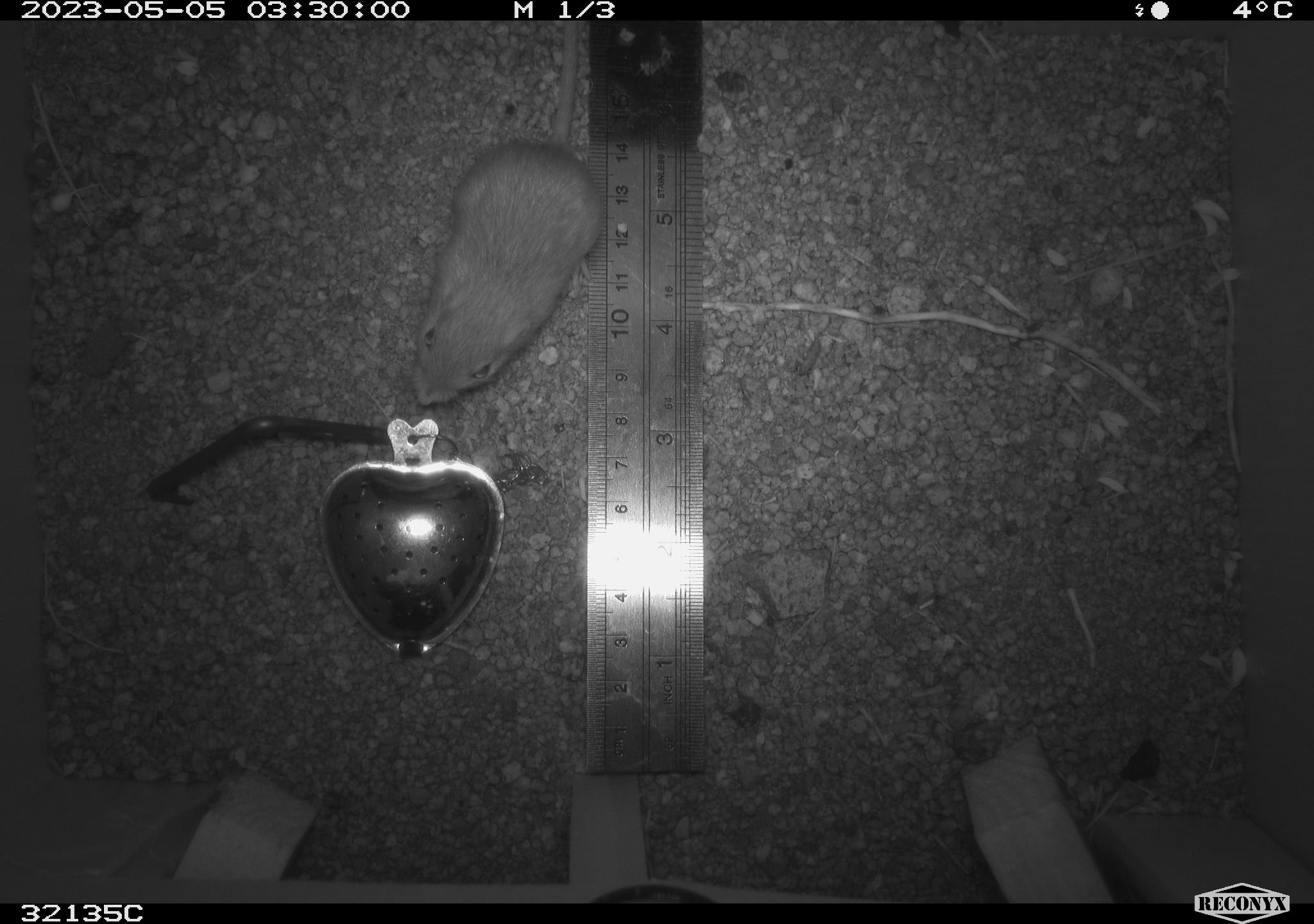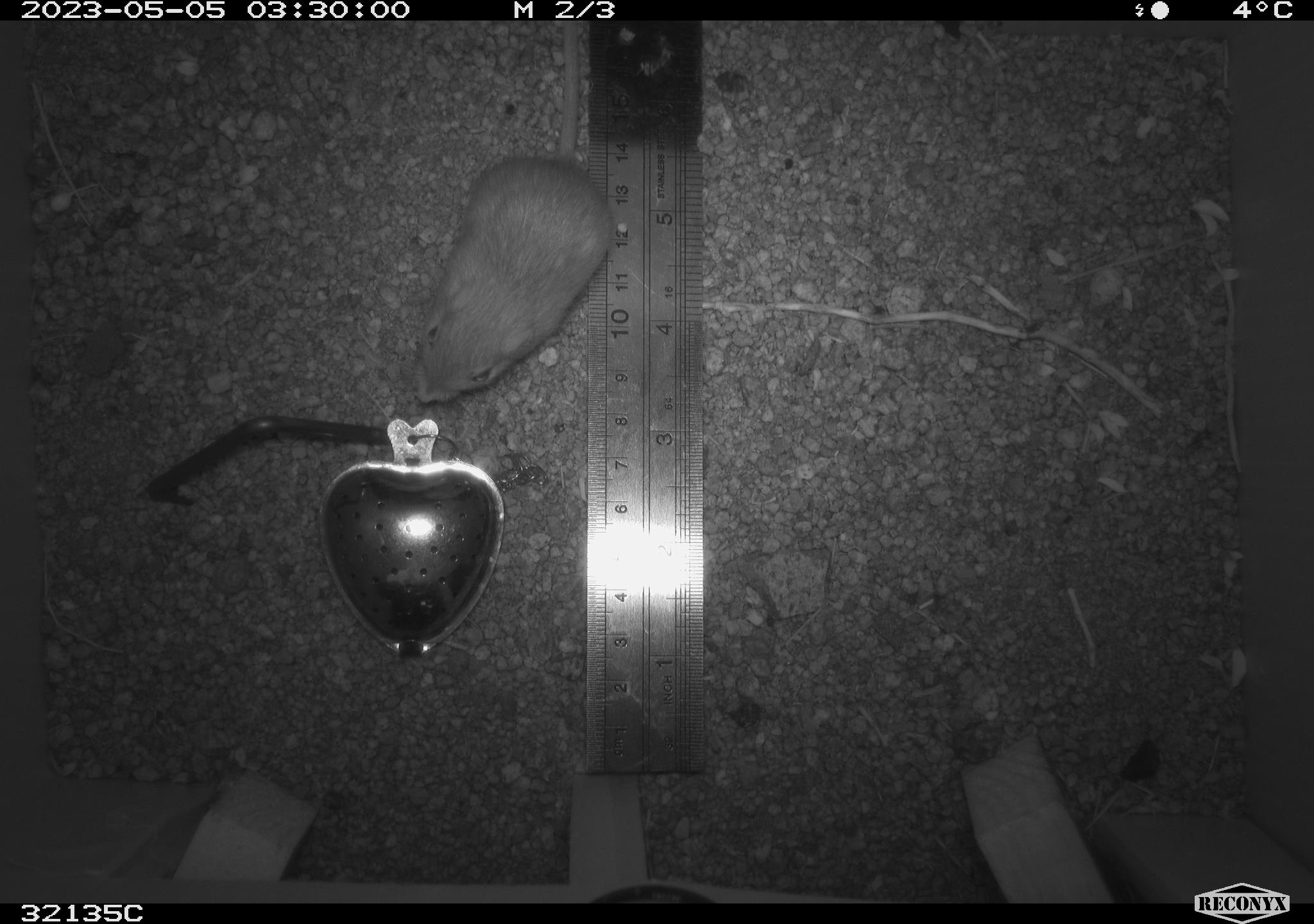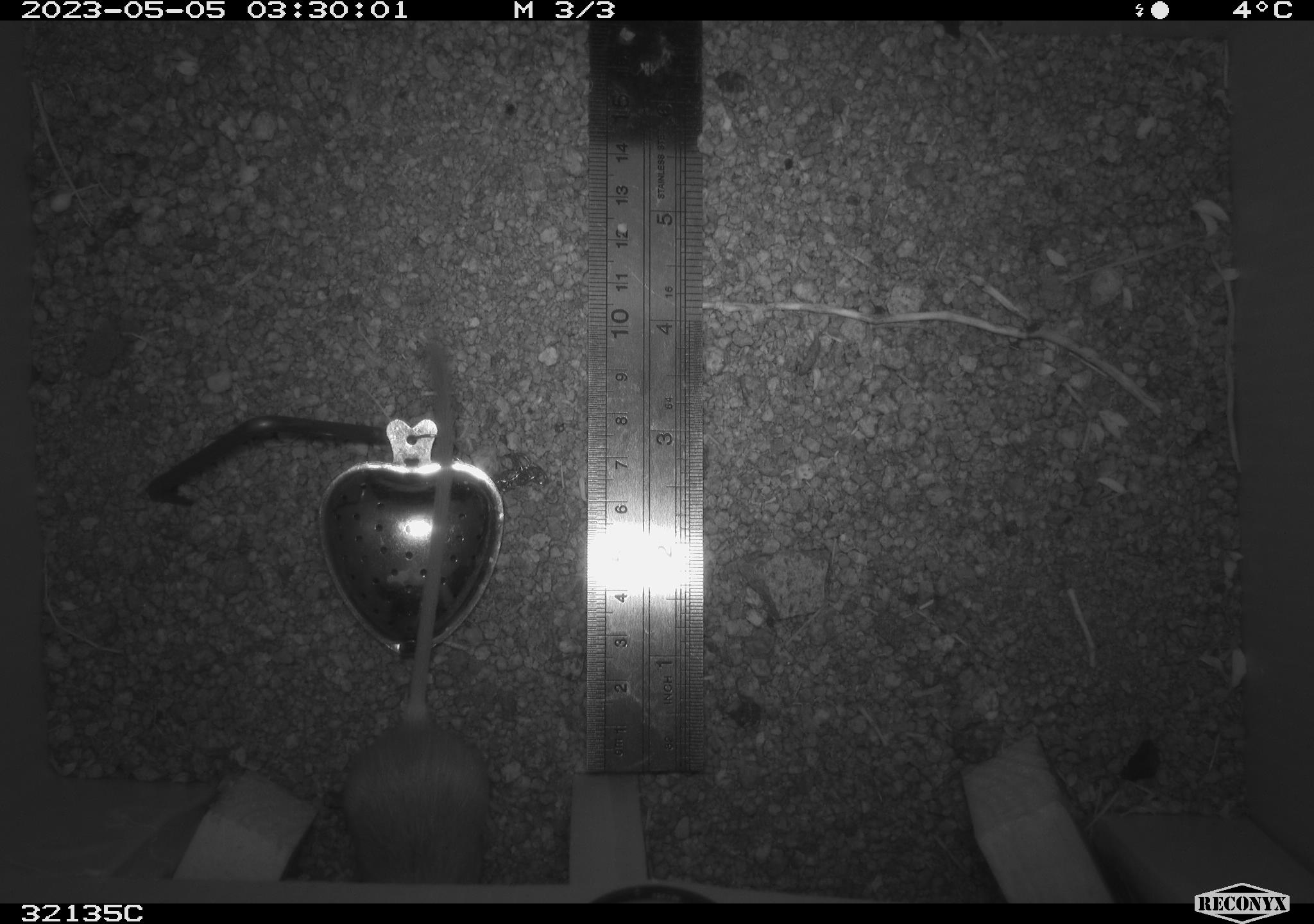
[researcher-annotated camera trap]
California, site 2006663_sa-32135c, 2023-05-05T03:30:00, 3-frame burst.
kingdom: Animalia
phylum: Chordata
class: Mammalia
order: Rodentia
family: Heteromyidae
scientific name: Heteromyidae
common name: kangaroo rats and pocket mice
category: heteromyidae family